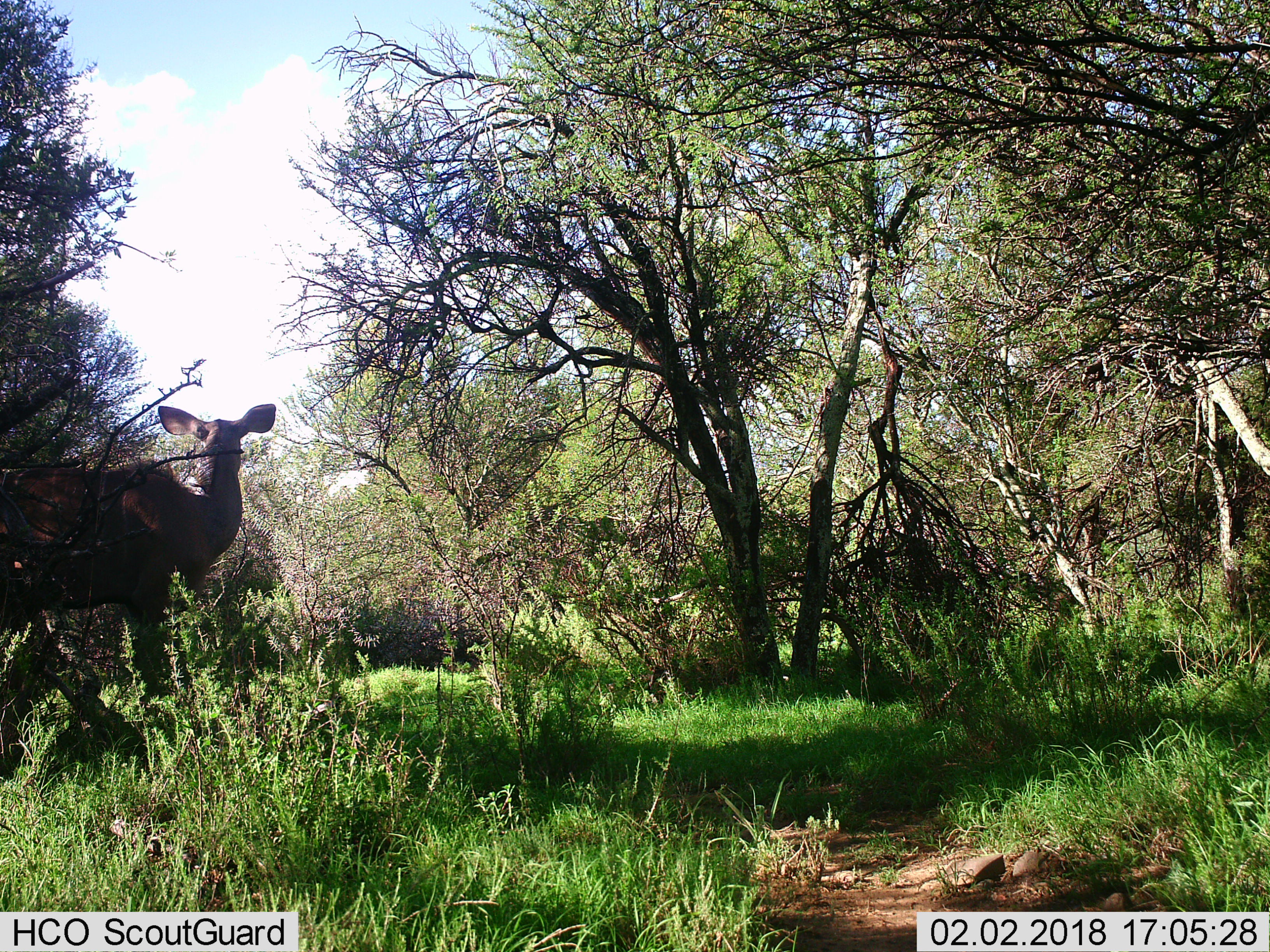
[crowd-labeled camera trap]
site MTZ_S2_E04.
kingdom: Animalia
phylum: Chordata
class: Mammalia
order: Artiodactyla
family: Bovidae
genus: Tragelaphus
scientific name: Tragelaphus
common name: kudu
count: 1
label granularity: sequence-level